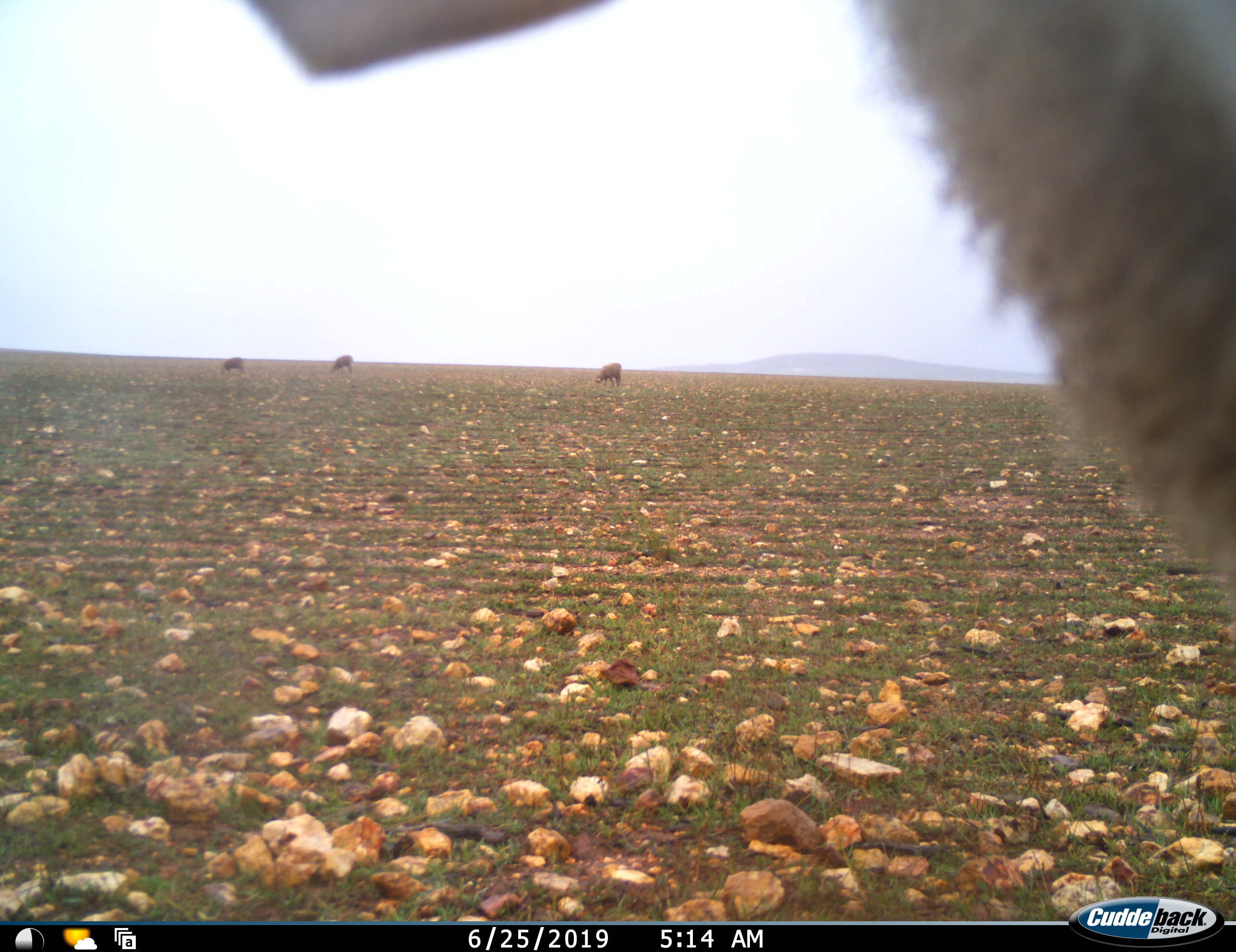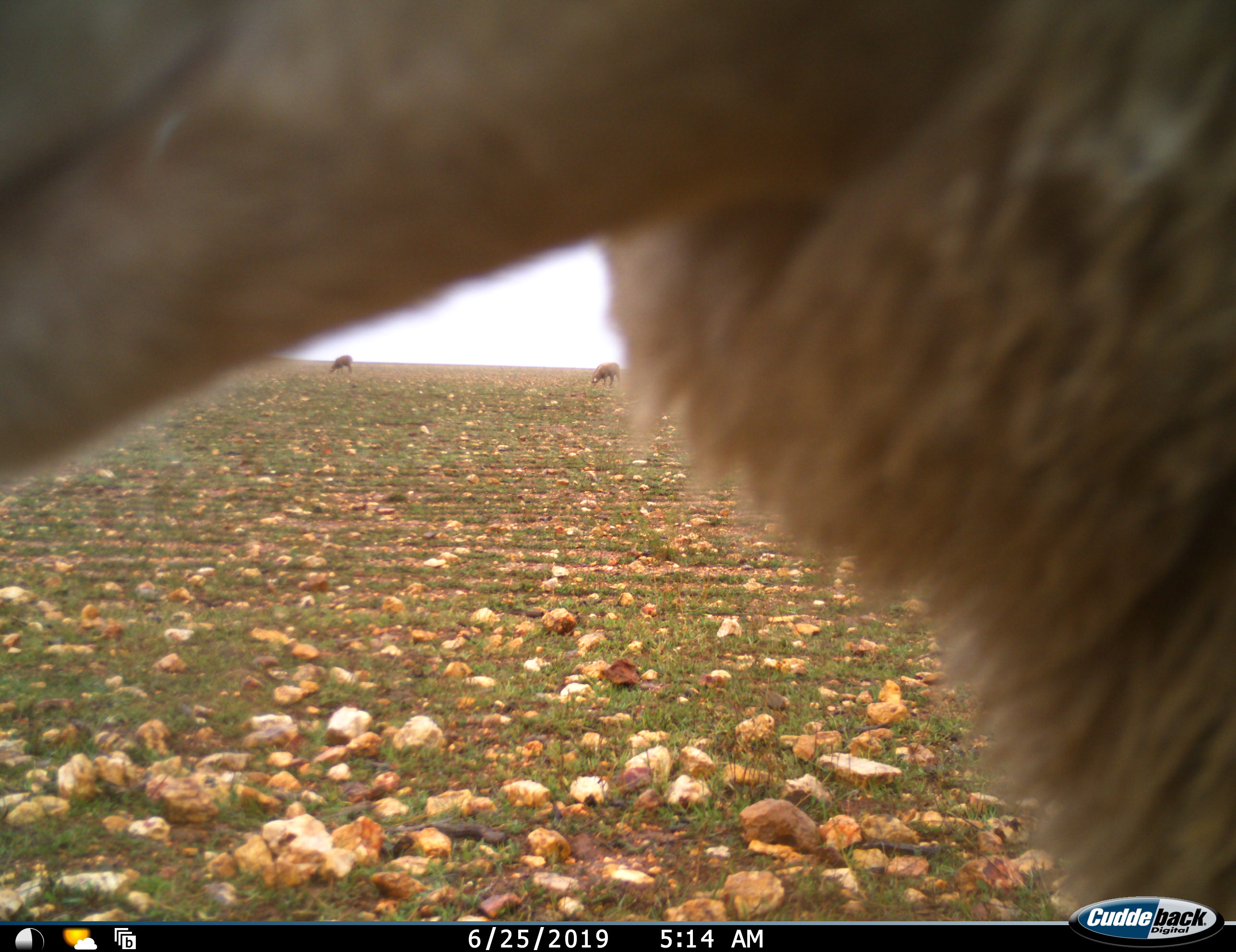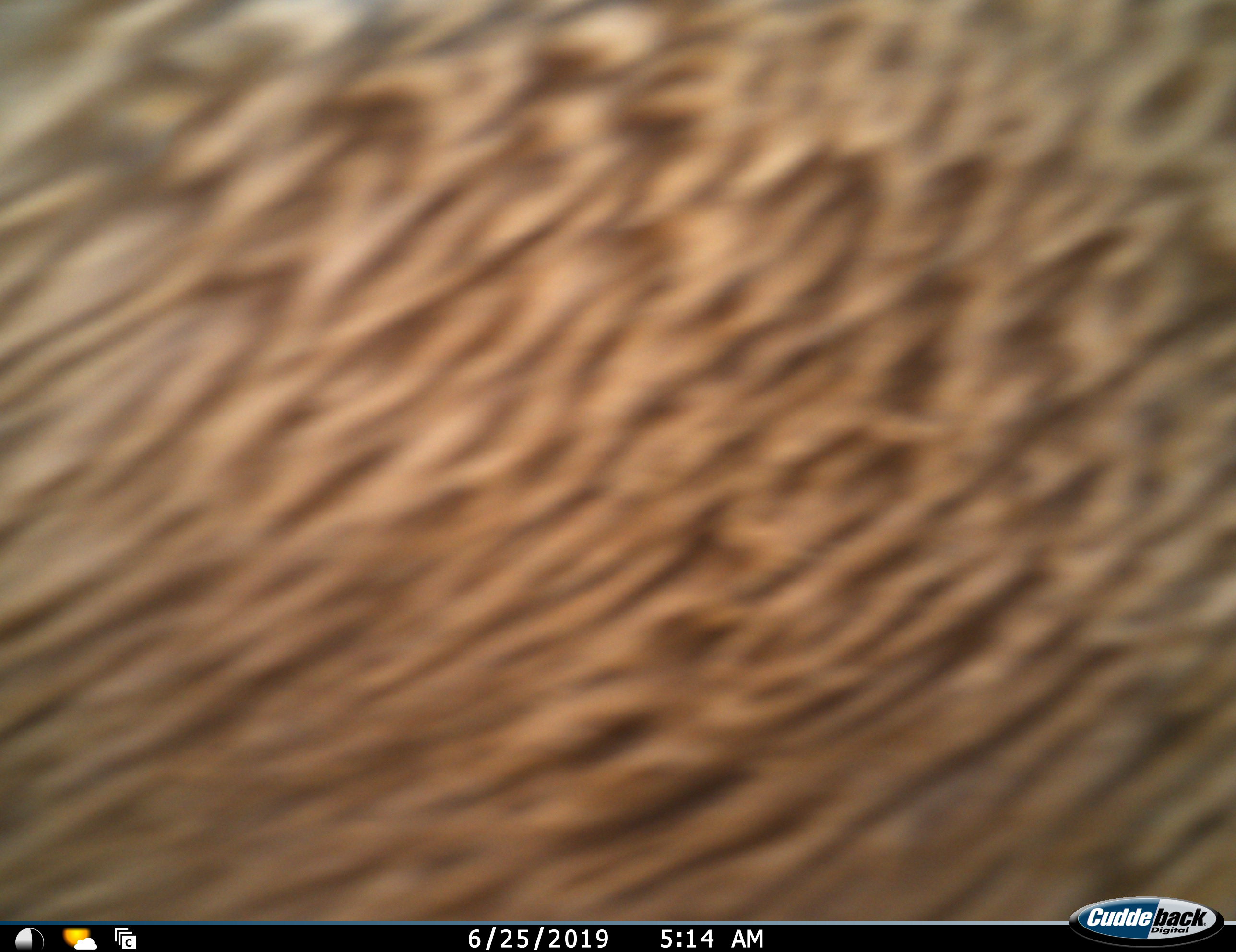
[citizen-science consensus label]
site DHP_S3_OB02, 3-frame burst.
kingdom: Animalia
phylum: Chordata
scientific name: Vertebrata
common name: domestic animal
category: domesticanimal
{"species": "domesticanimal (domestic animal) (Vertebrata)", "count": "4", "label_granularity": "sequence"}